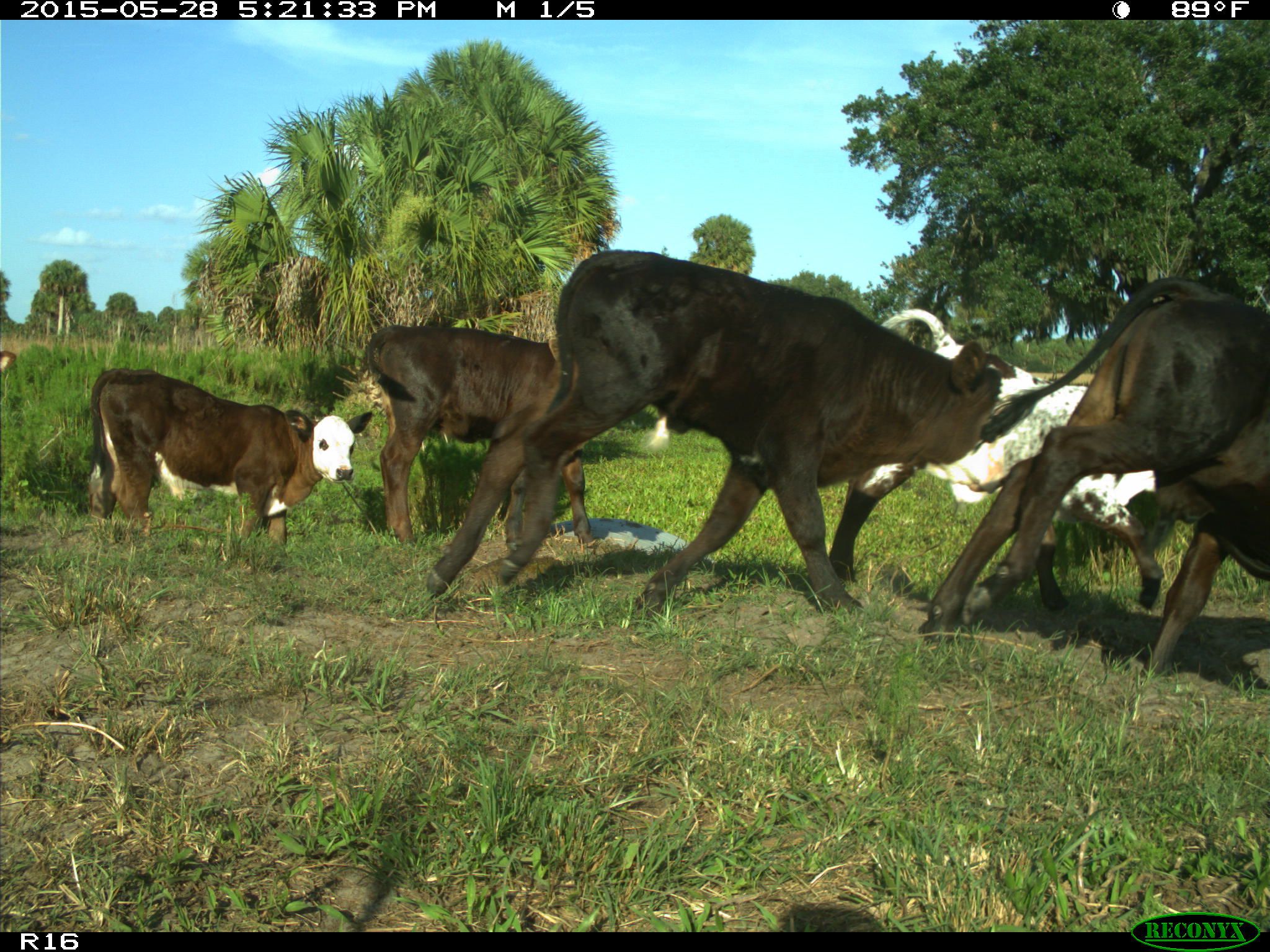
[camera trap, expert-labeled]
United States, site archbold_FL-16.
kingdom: Animalia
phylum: Chordata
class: Mammalia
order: Artiodactyla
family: Bovidae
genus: Bos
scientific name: Bos taurus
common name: domestic cow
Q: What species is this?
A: Bos taurus (domestic cow).